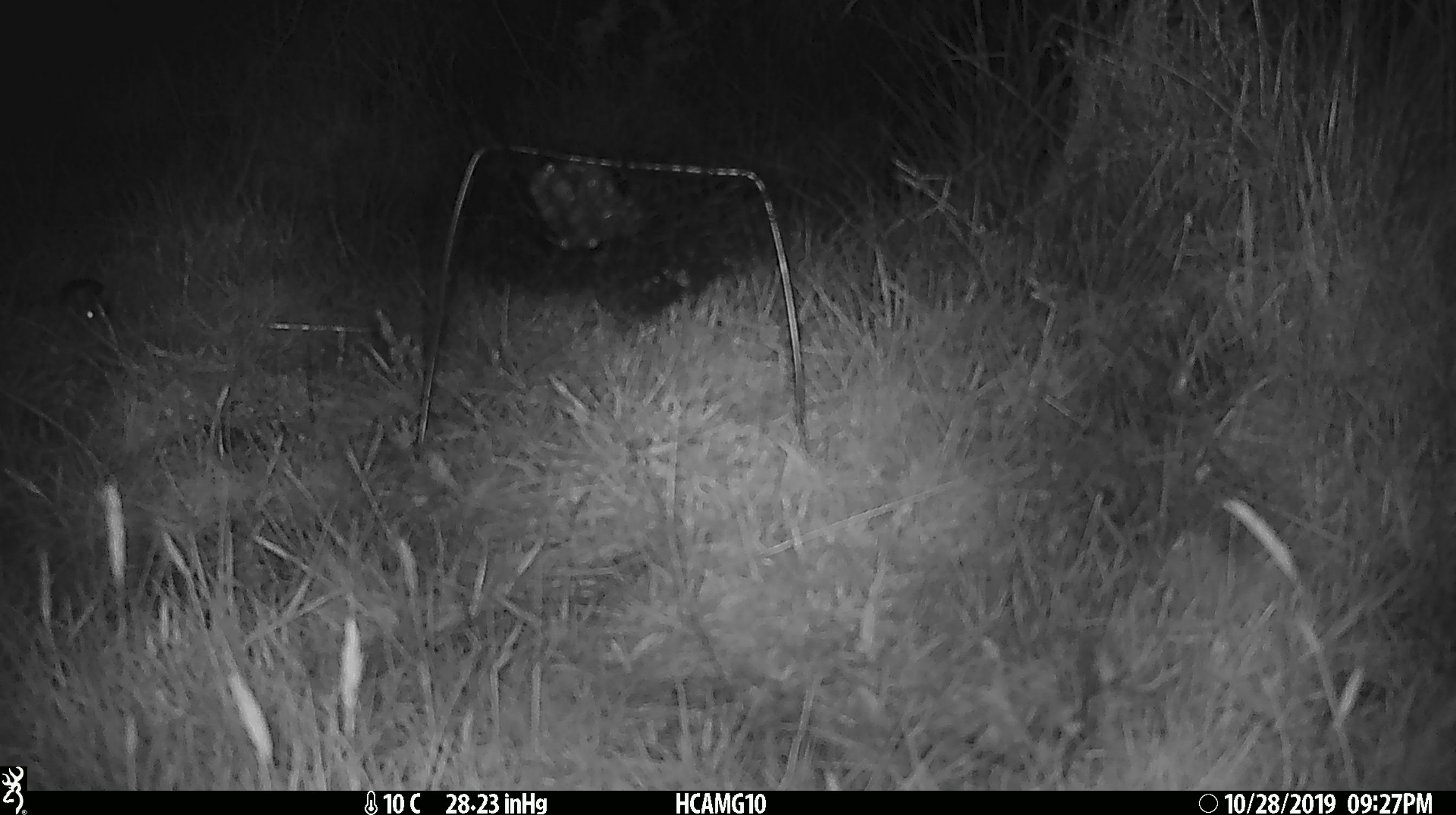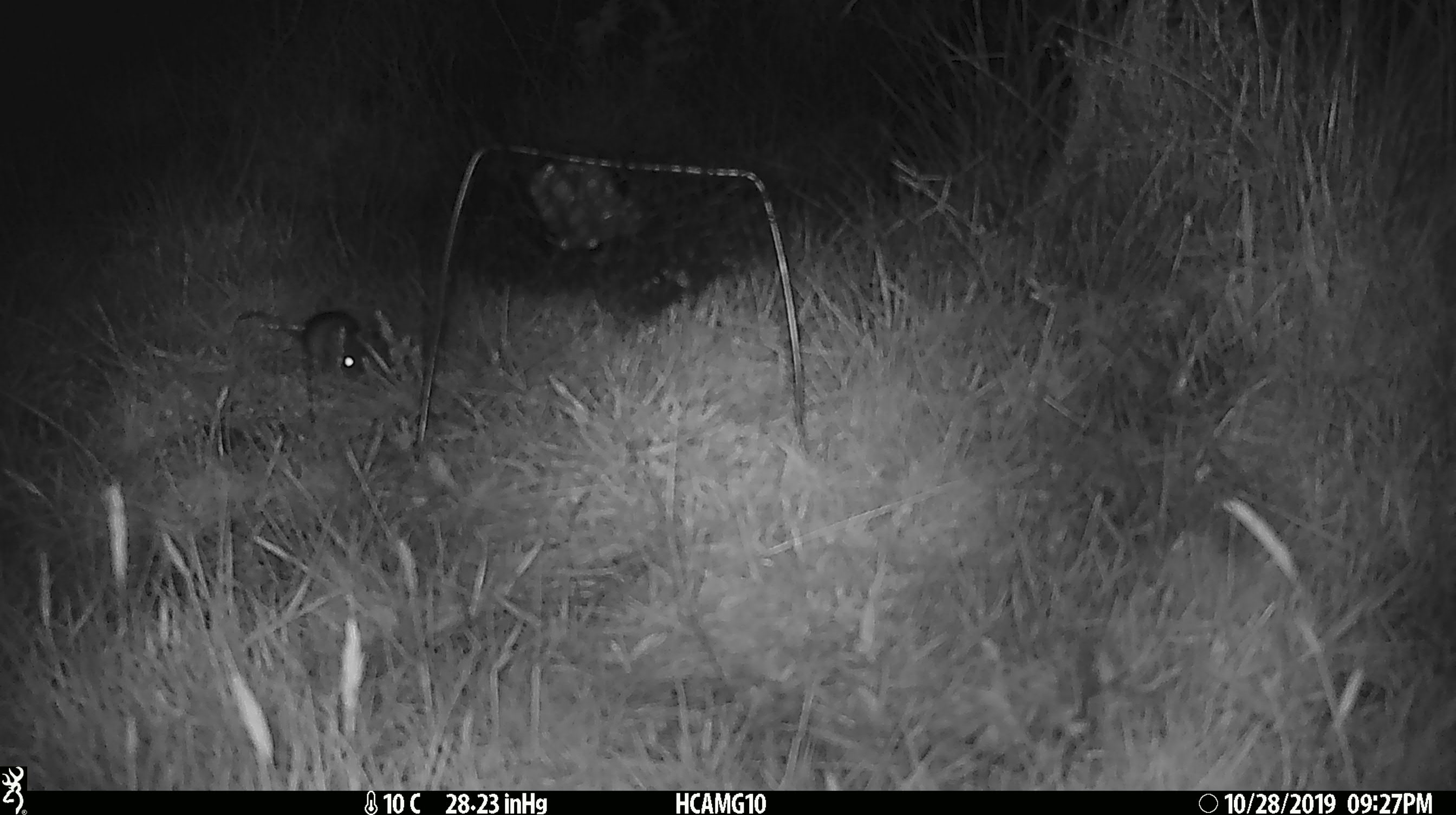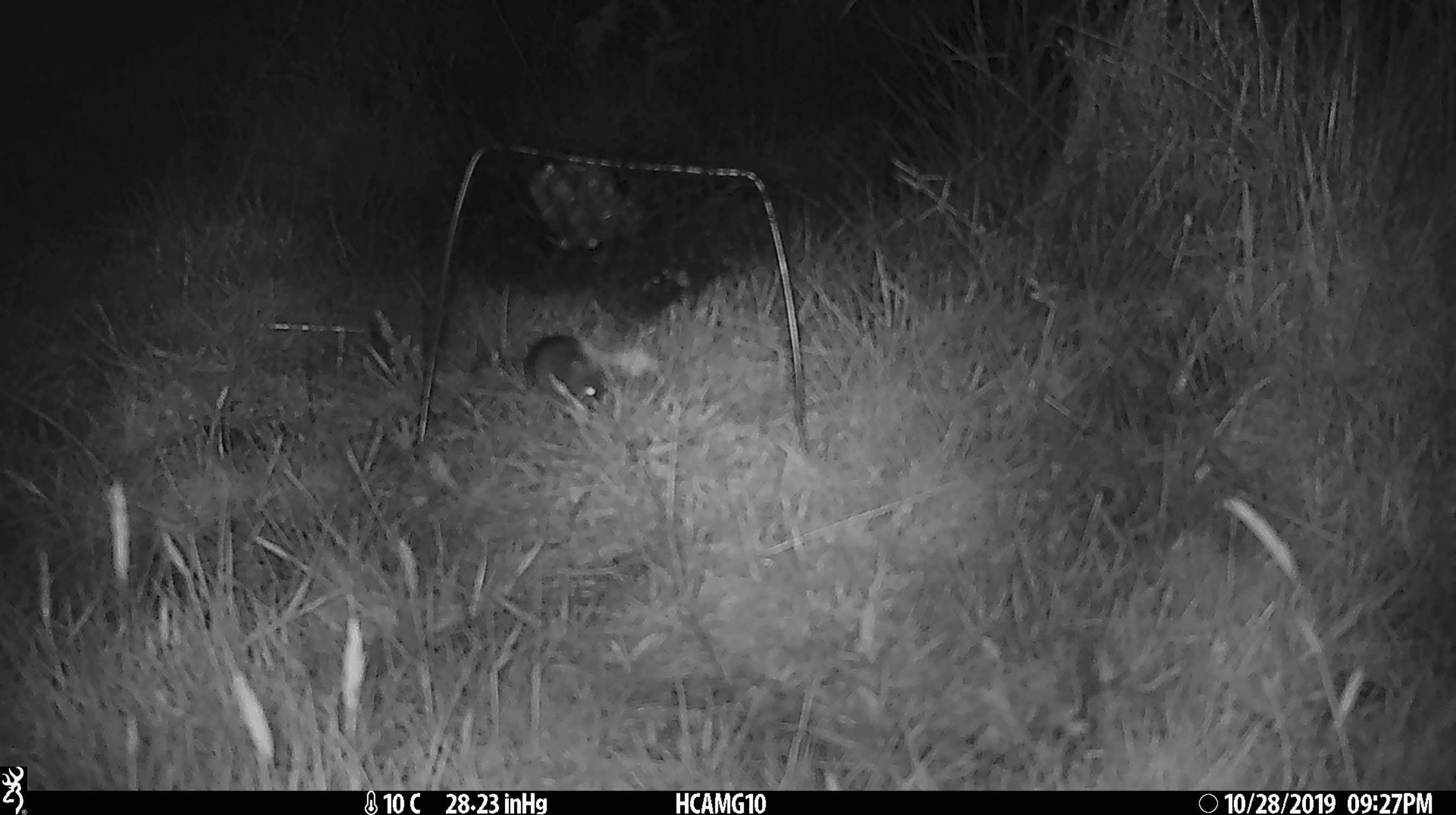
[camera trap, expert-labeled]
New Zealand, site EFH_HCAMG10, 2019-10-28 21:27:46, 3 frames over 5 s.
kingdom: Animalia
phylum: Chordata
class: Mammalia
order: Rodentia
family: Muridae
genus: Mus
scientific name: Mus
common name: mouse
Mouse (Mus).